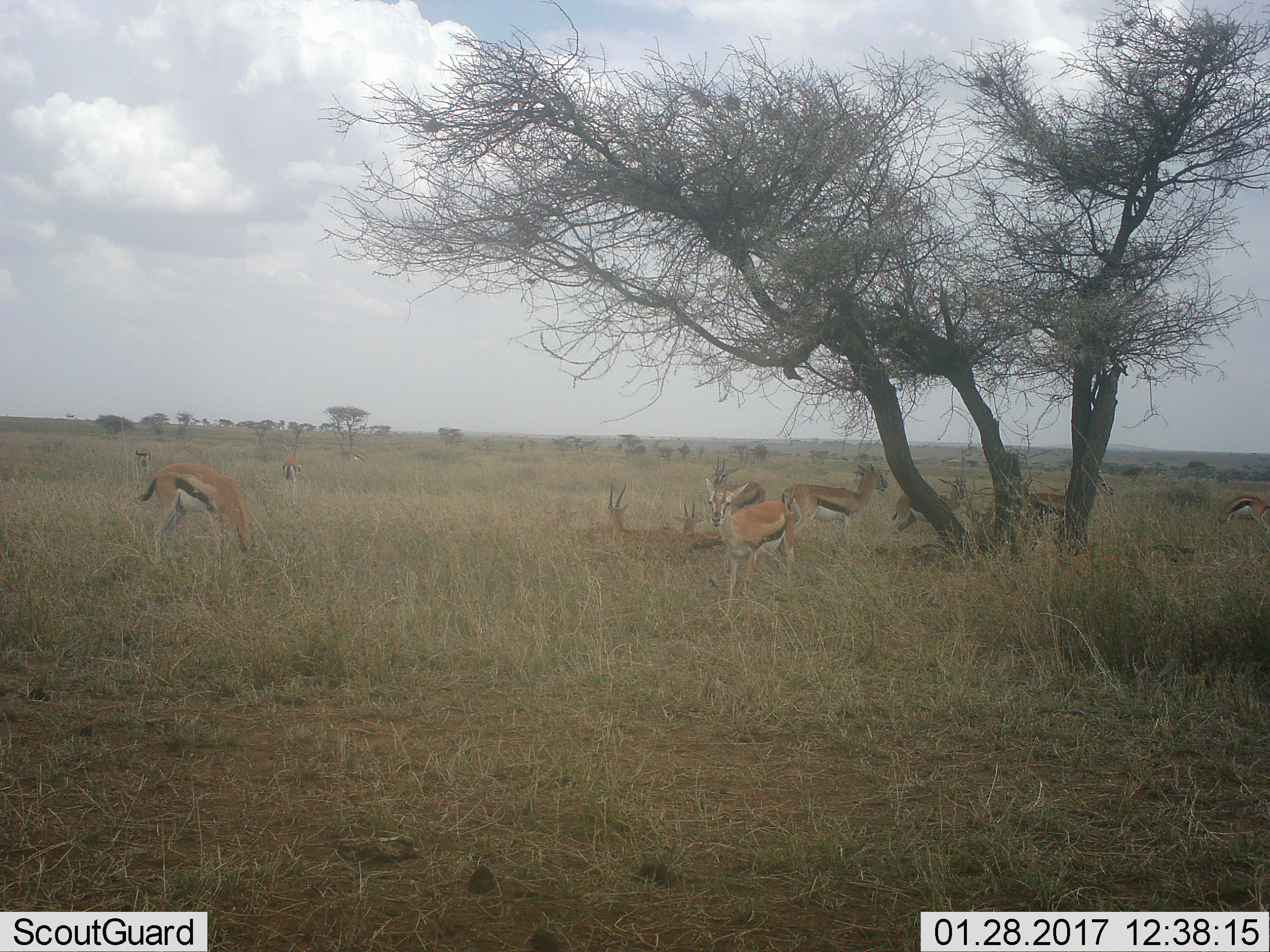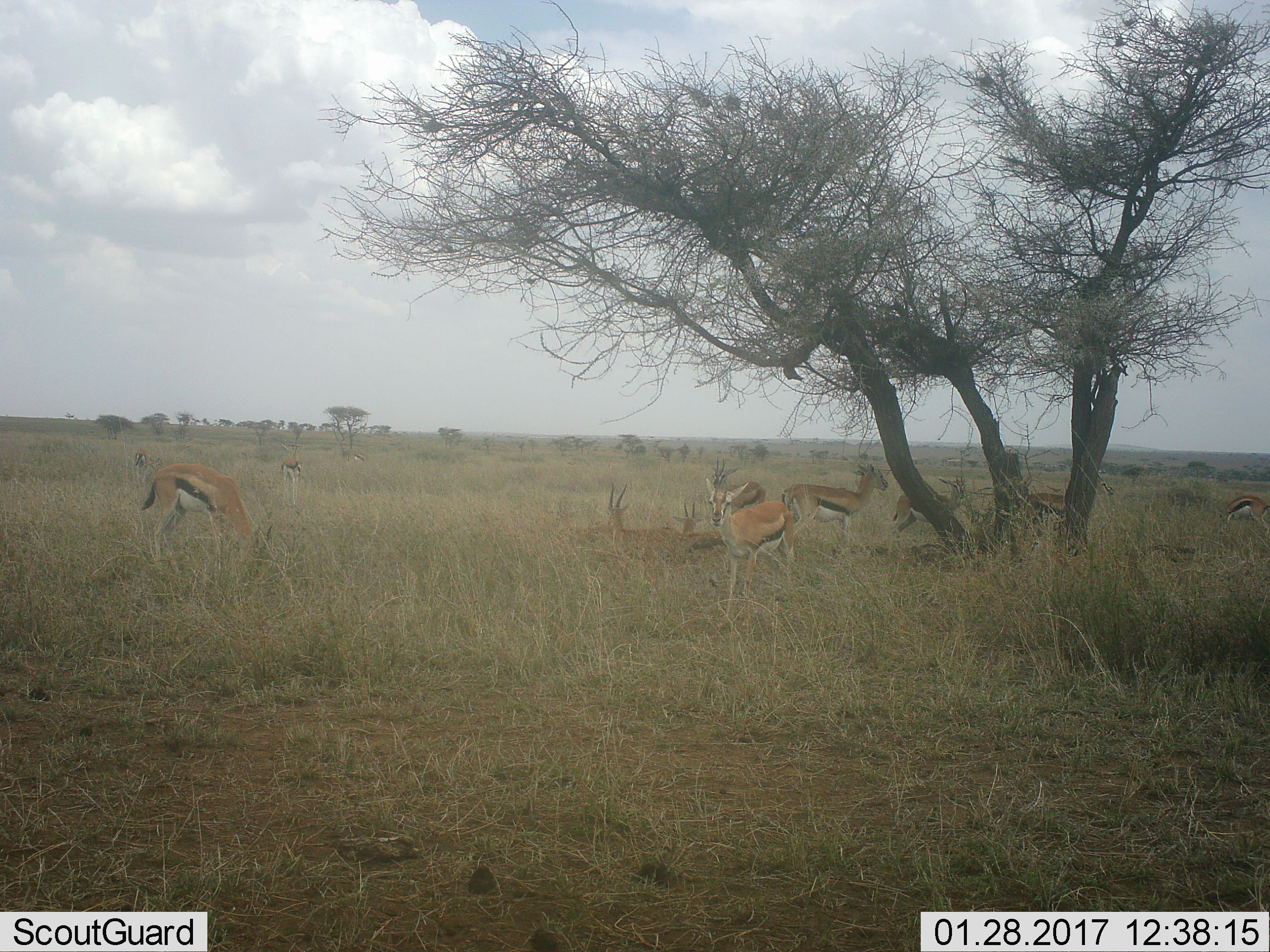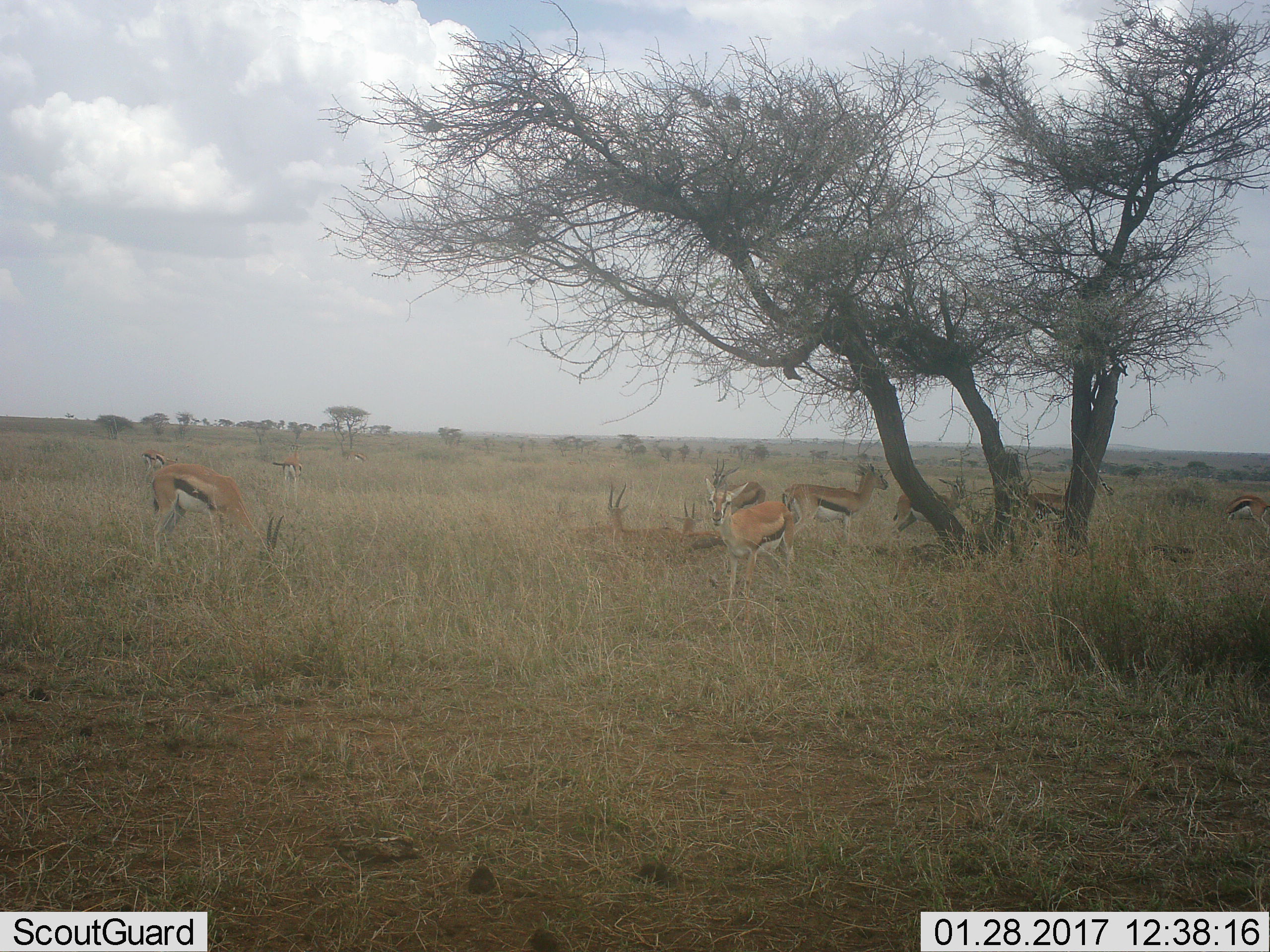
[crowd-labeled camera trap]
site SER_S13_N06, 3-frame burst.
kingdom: Animalia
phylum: Chordata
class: Mammalia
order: Artiodactyla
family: Bovidae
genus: Eudorcas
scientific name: Eudorcas thomsonii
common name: thomson's gazelle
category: gazellethomsons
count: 11-50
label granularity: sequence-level